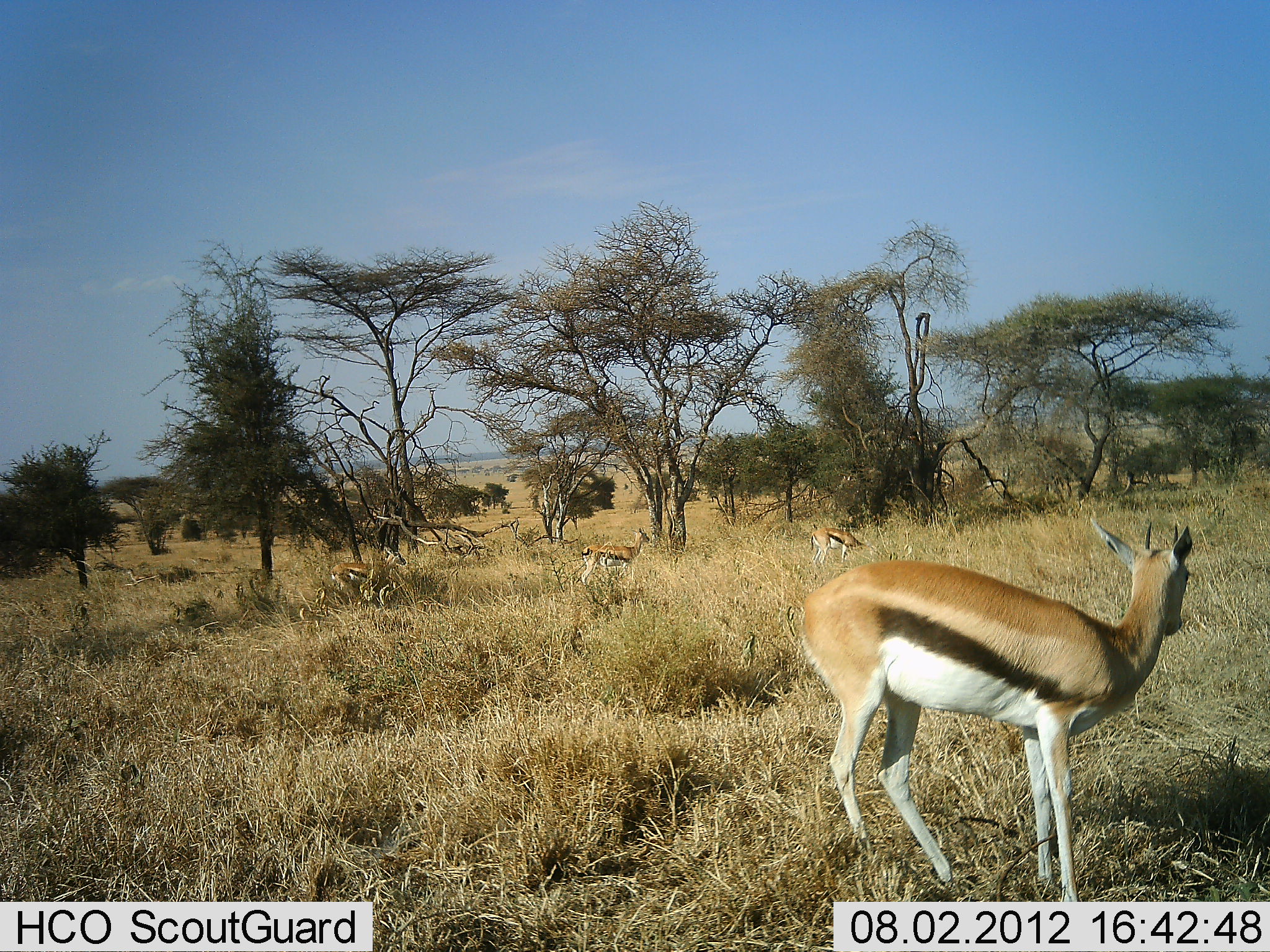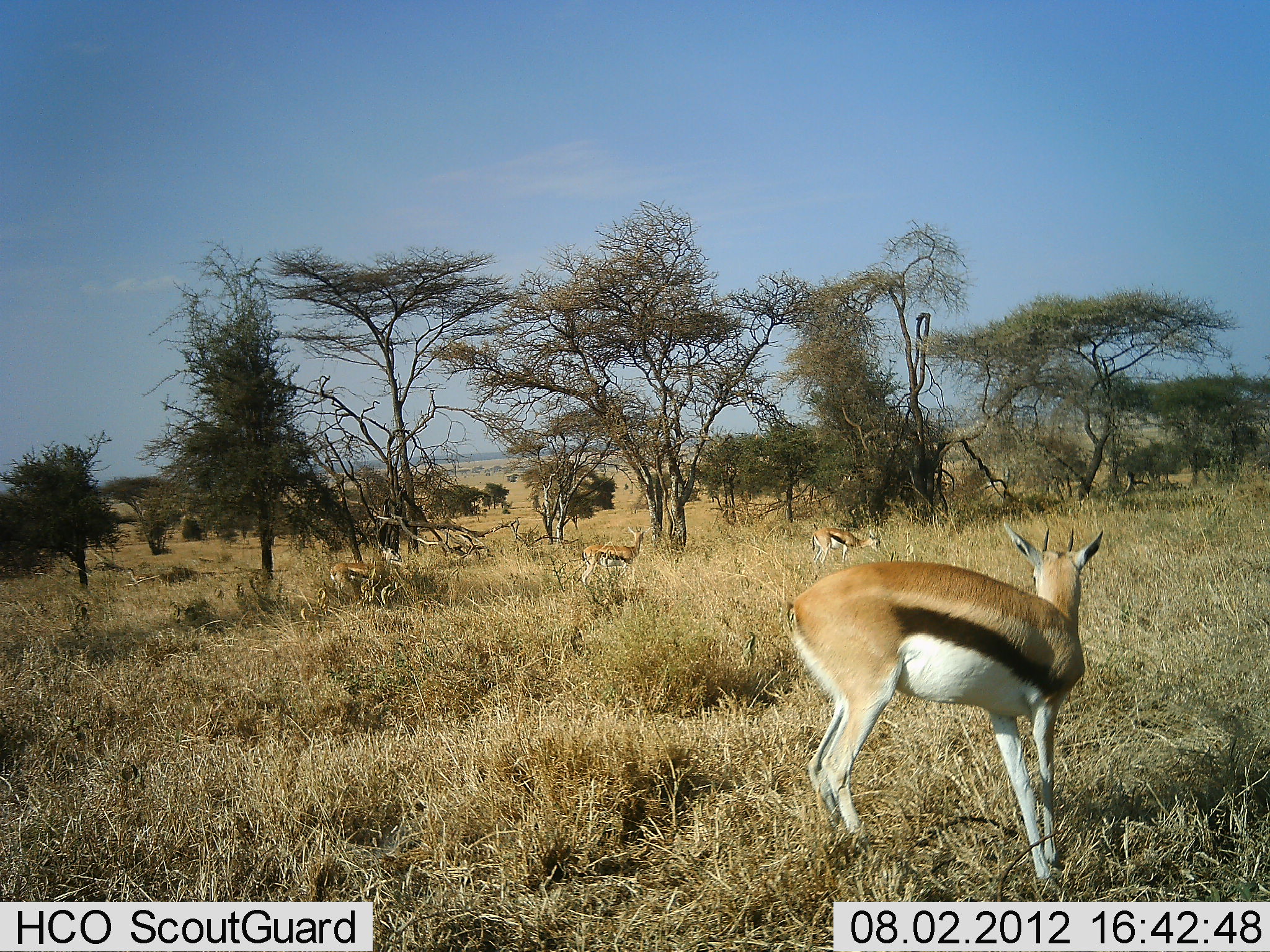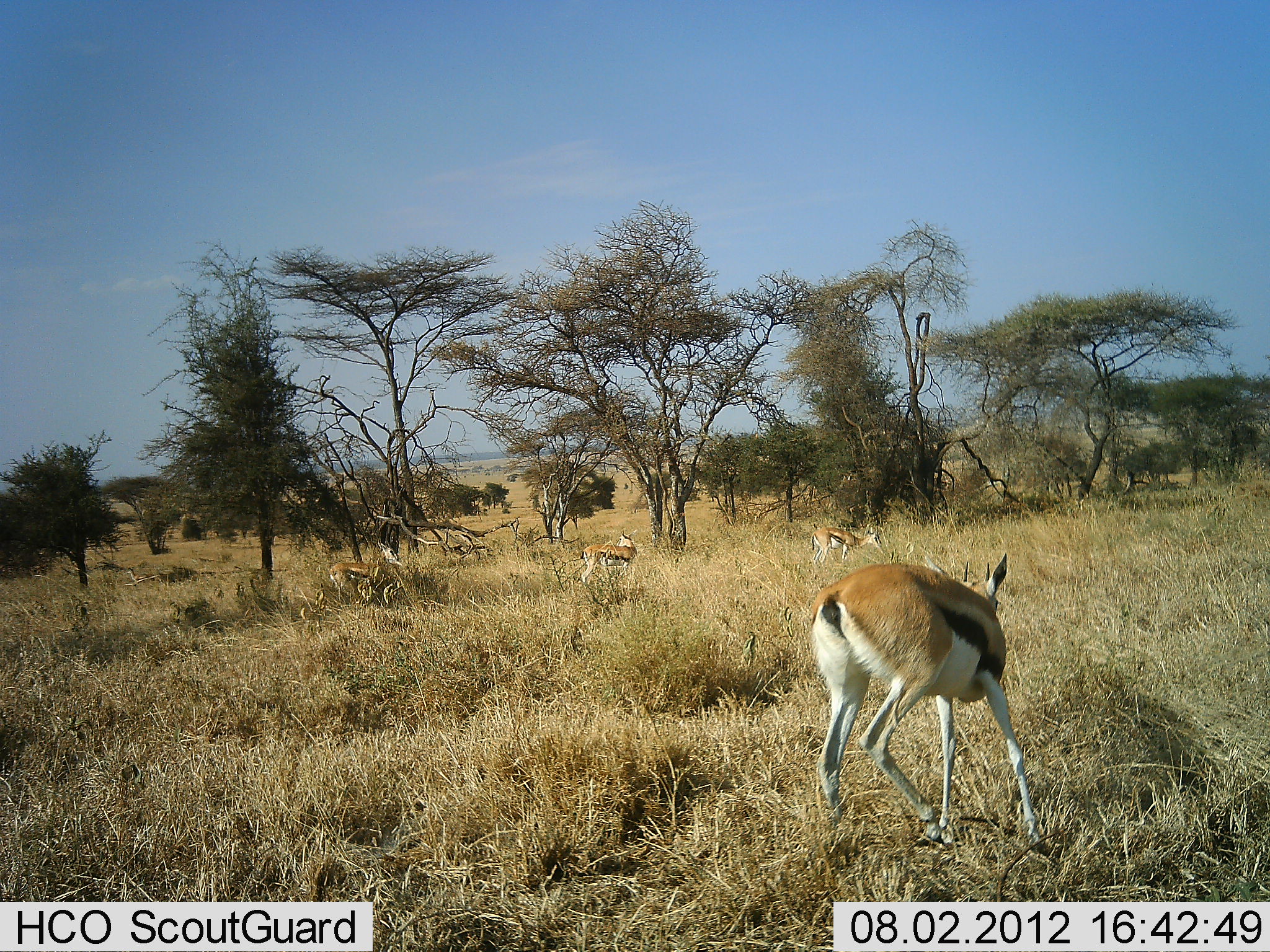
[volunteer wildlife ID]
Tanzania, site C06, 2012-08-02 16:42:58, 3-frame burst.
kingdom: Animalia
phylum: Chordata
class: Mammalia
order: Artiodactyla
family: Bovidae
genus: Eudorcas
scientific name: Eudorcas thomsonii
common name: thomson's gazelle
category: gazellethomsons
Gazellethomsons (thomson's gazelle) (Eudorcas thomsonii), count 4. Behavior (volunteer vote fractions): standing 90%, resting 0%, moving 30%, interacting 0%. Young present (vote fraction): 0%. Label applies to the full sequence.